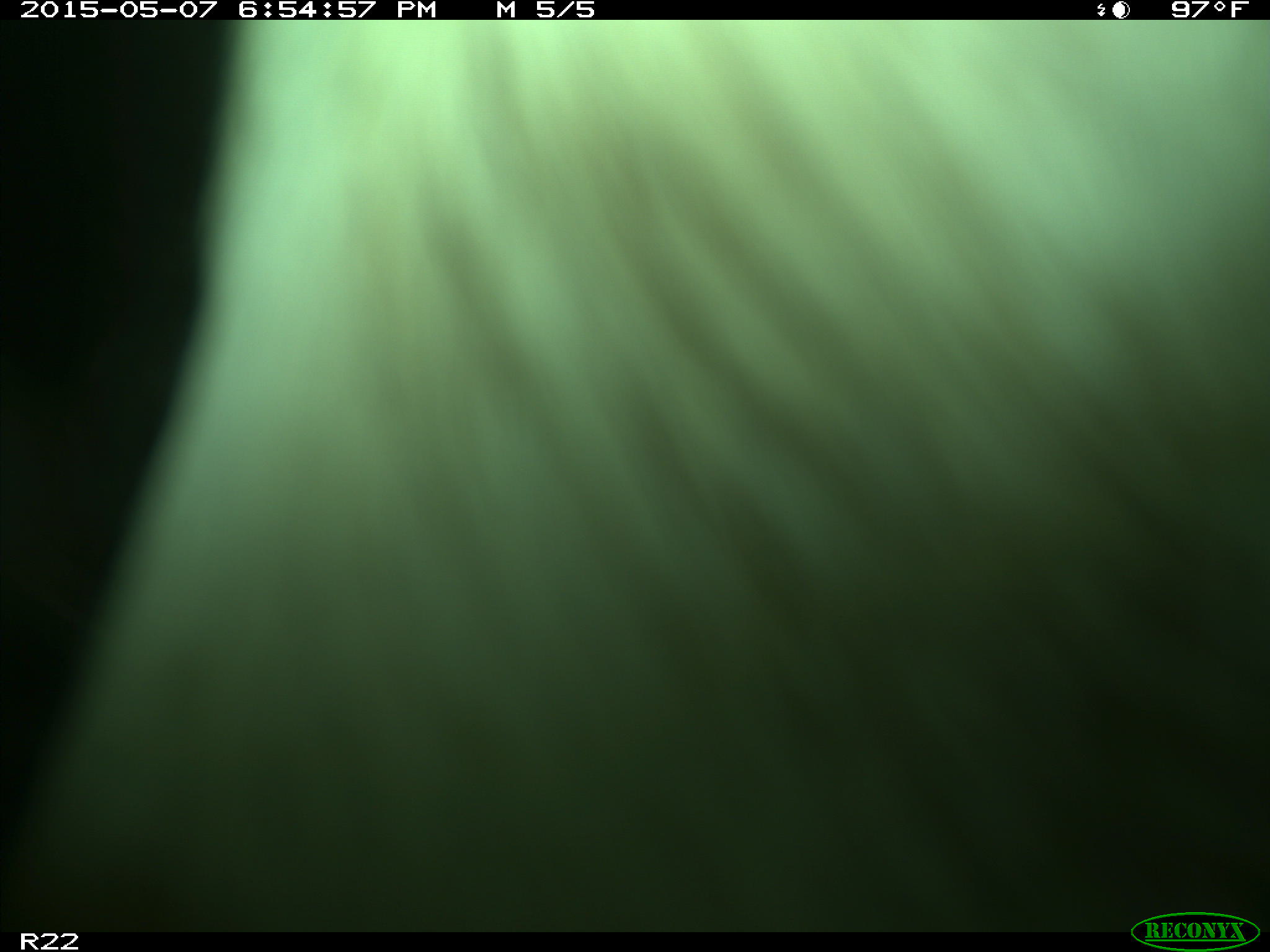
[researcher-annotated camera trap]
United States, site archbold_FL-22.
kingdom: Animalia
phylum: Chordata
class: Mammalia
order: Artiodactyla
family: Bovidae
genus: Bos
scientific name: Bos taurus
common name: domestic cow